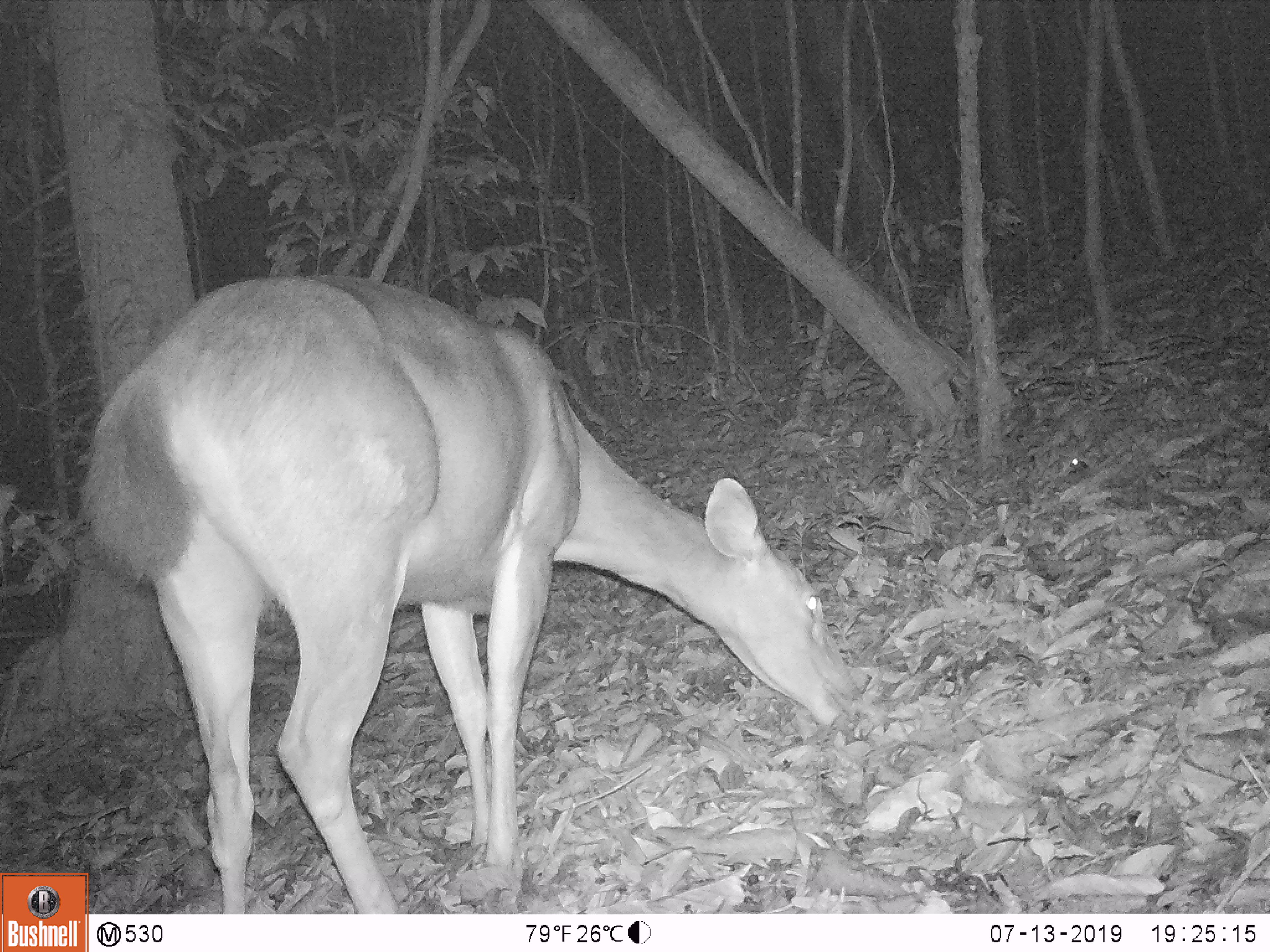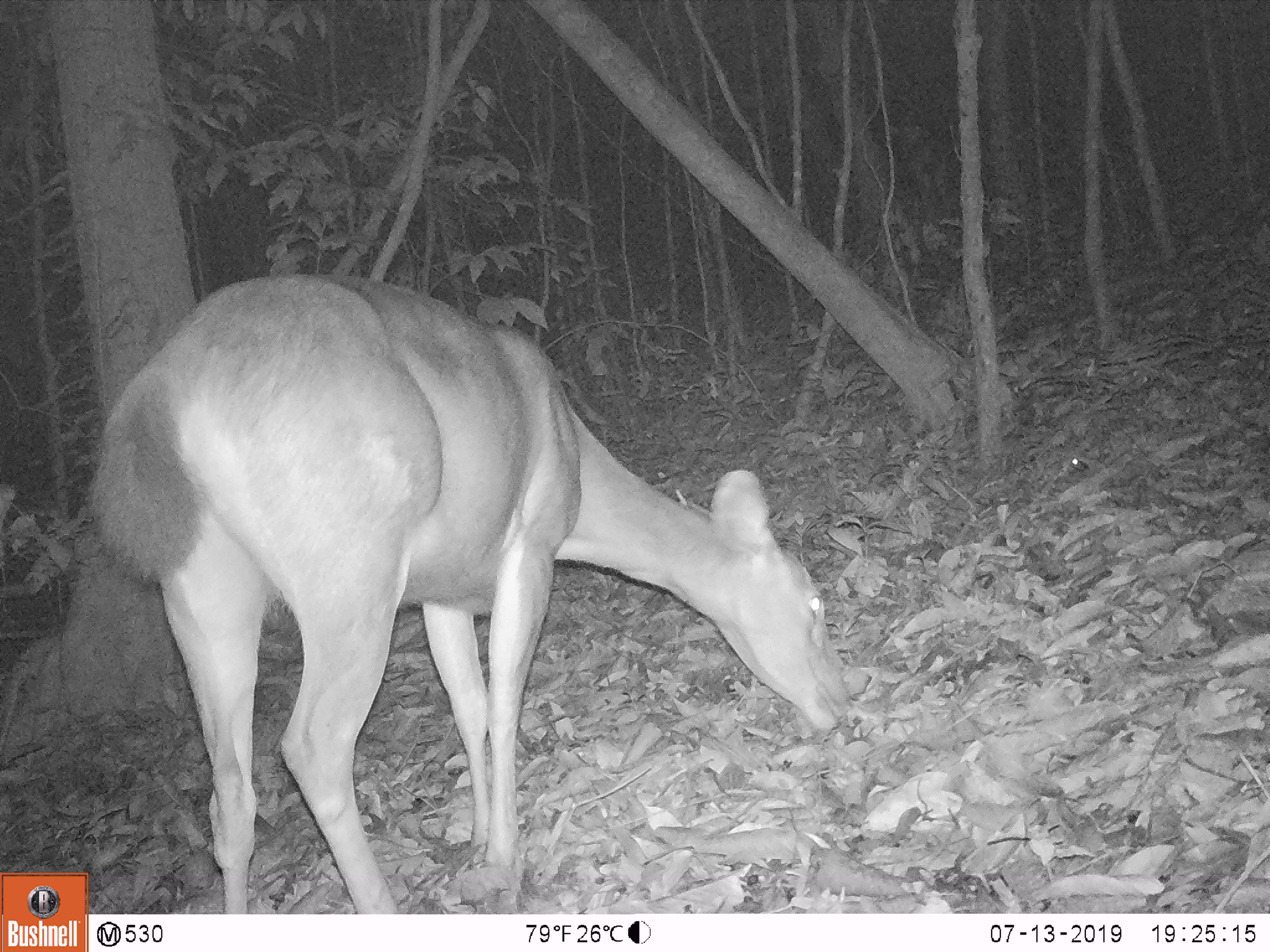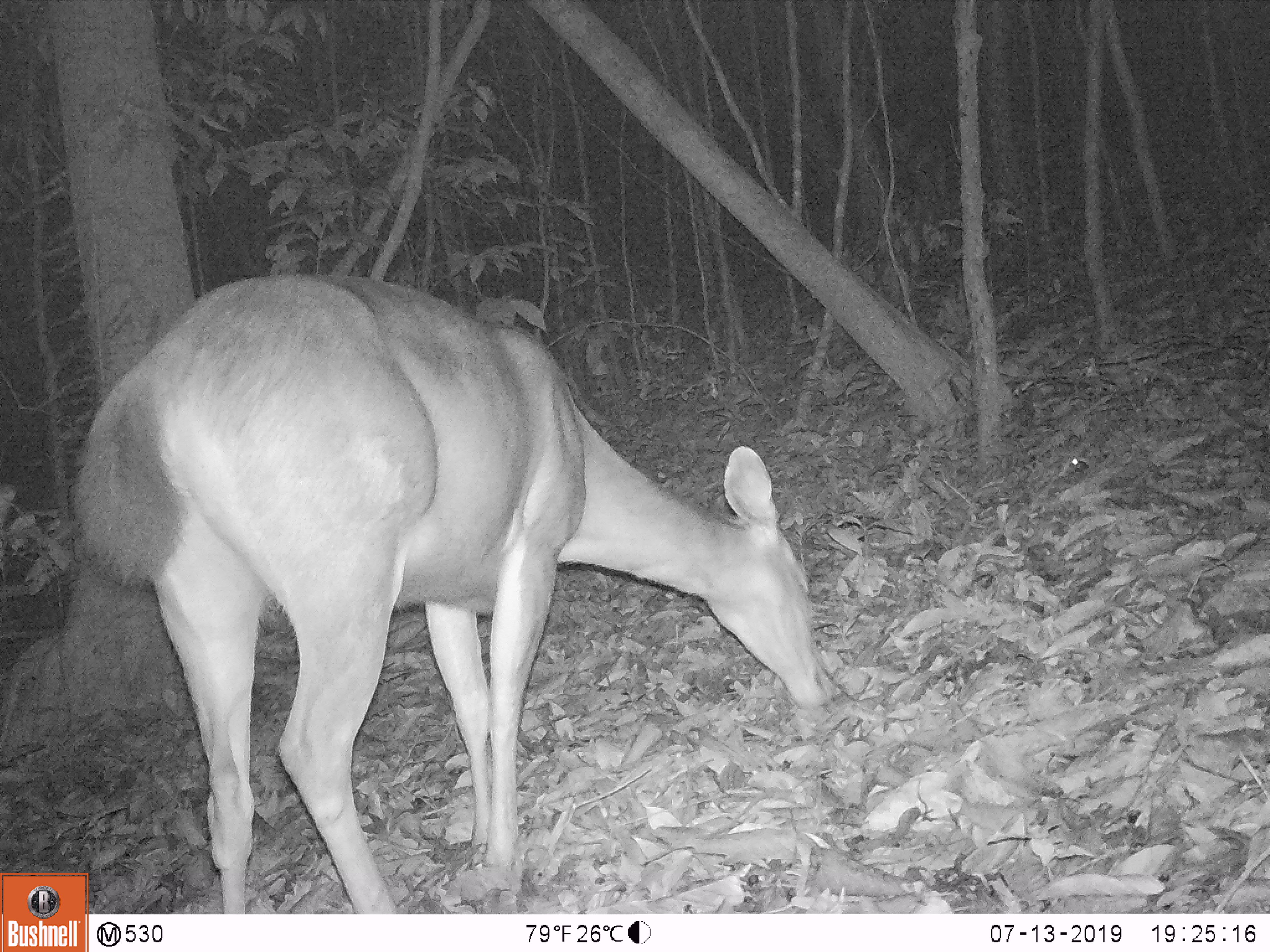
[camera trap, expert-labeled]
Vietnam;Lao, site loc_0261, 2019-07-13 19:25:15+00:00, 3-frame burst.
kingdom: Animalia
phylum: Chordata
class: Mammalia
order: Artiodactyla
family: Cervidae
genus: Rusa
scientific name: Rusa unicolor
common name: sambar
Sambar (Rusa unicolor). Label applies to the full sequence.